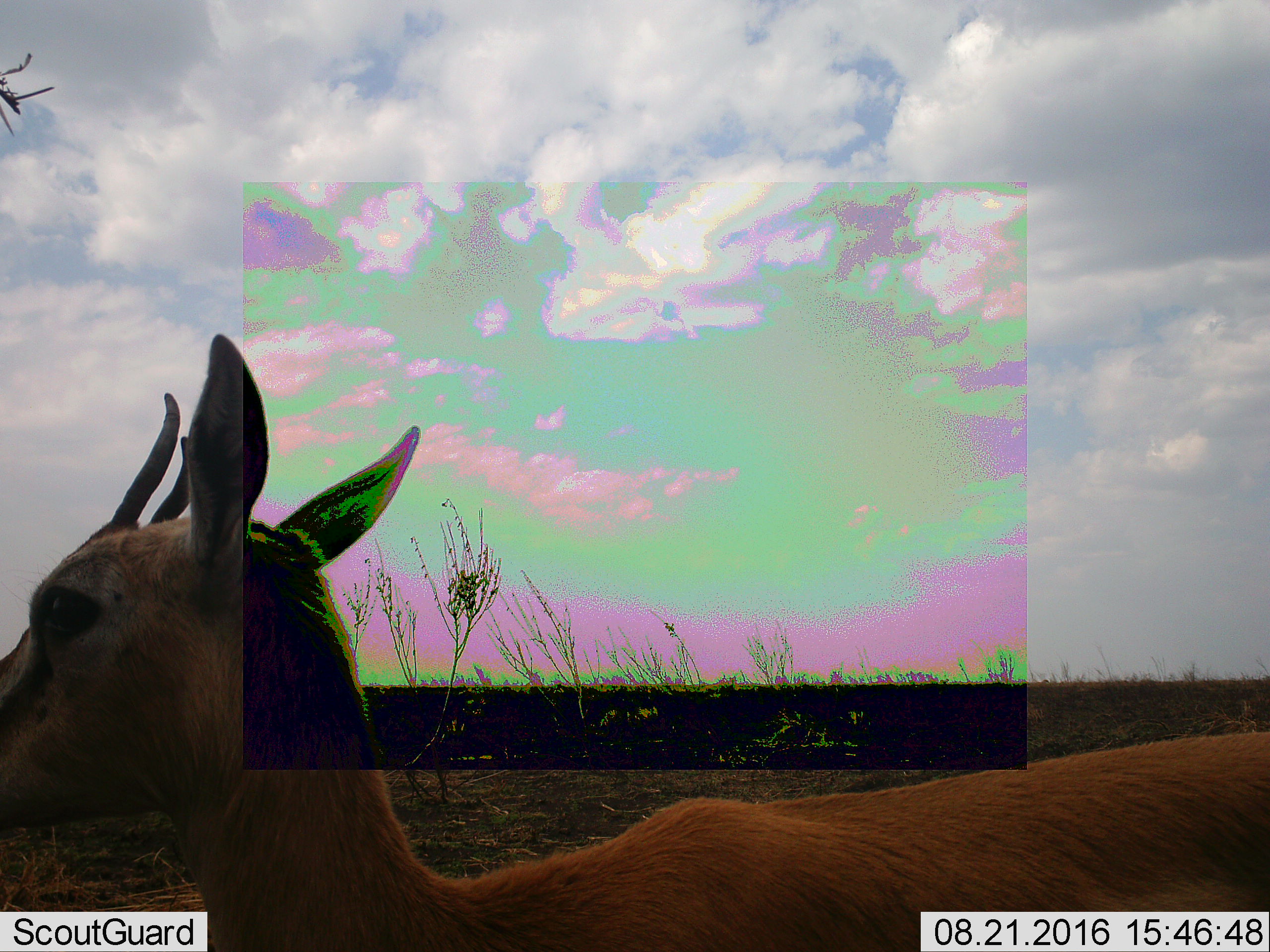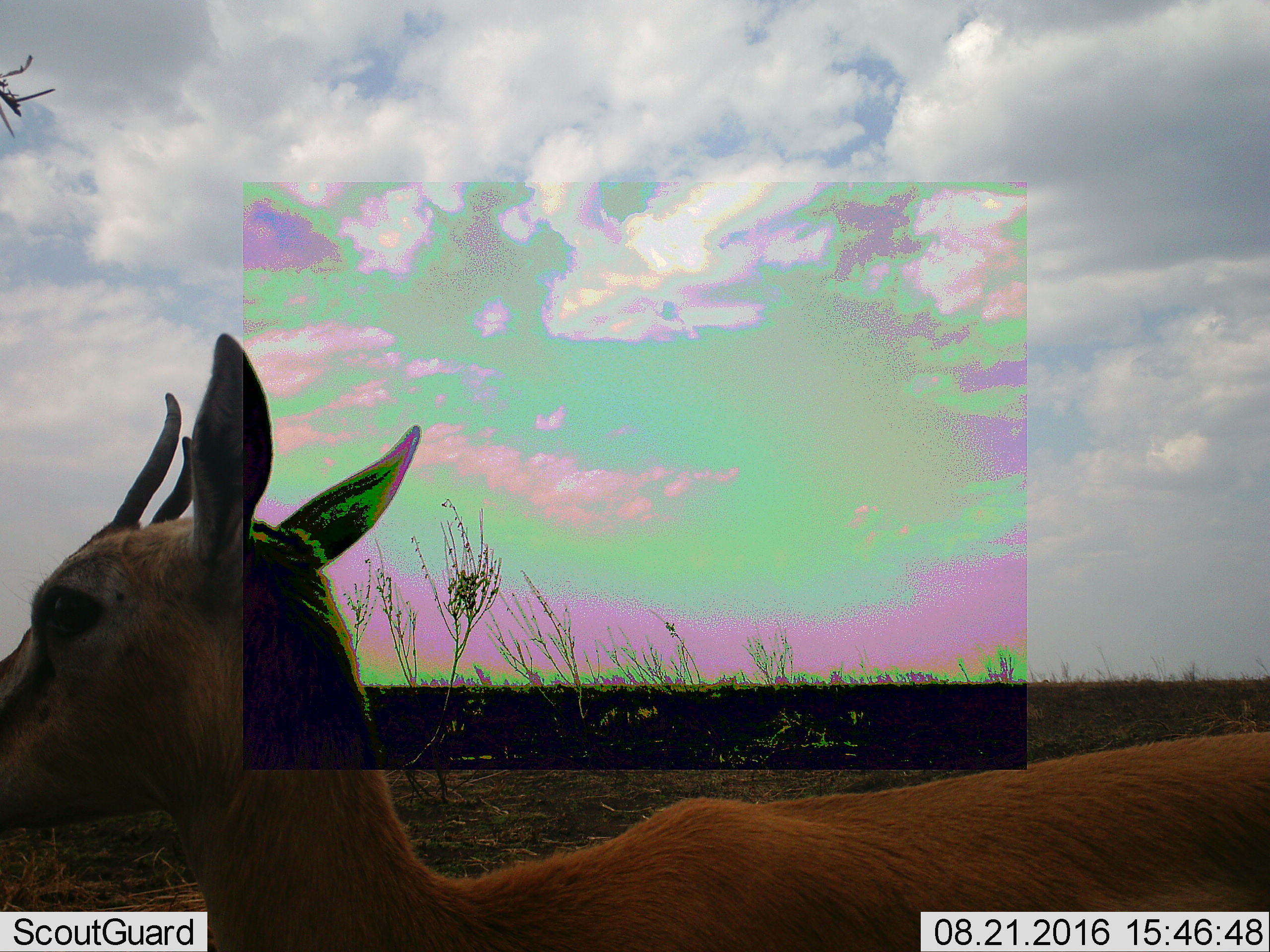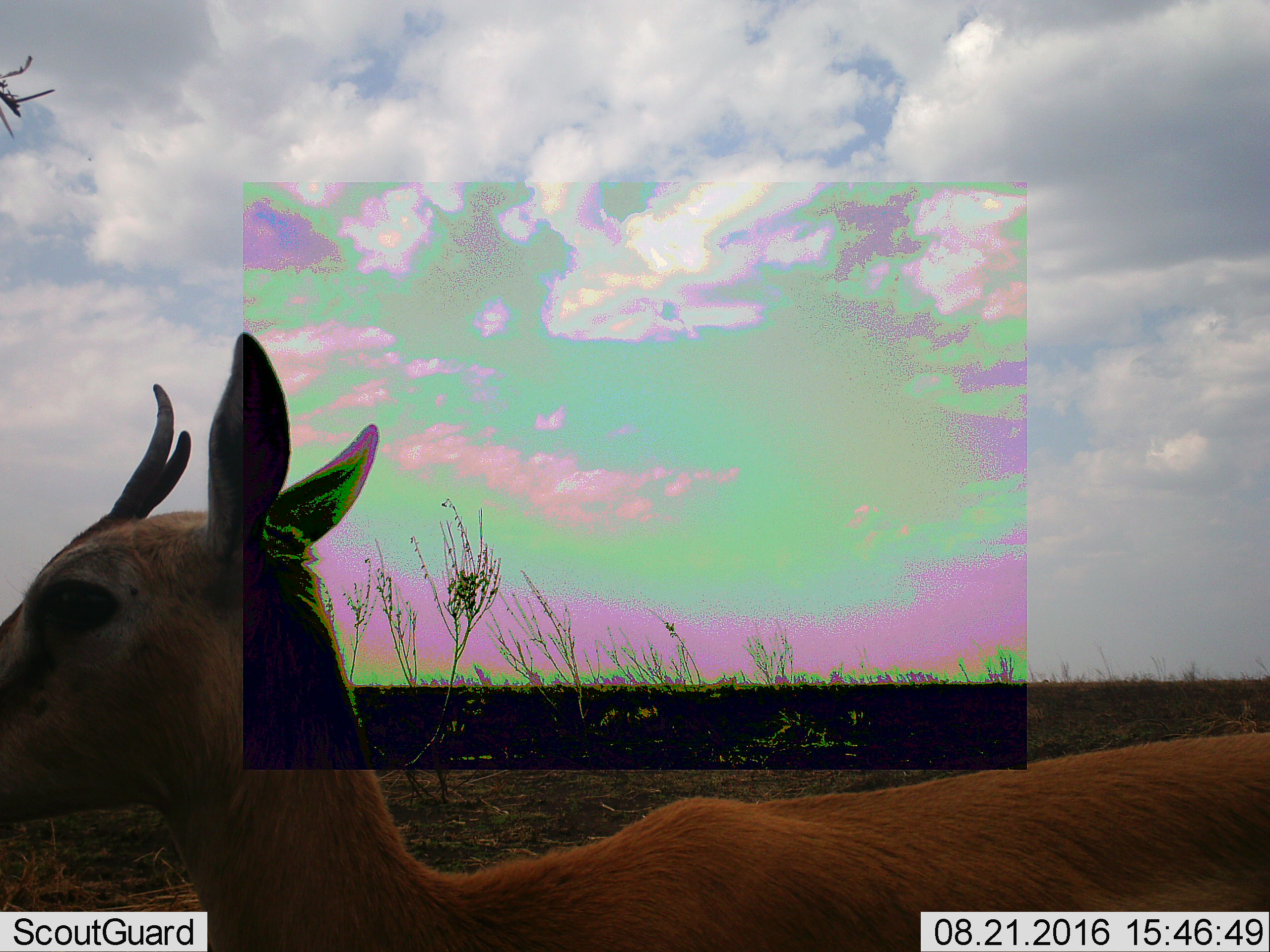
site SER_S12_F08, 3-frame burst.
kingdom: Animalia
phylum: Chordata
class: Mammalia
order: Artiodactyla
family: Bovidae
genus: Eudorcas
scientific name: Eudorcas thomsonii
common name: thomson's gazelle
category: gazellethomsons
Gazellethomsons (thomson's gazelle) (Eudorcas thomsonii), count 1. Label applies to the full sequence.